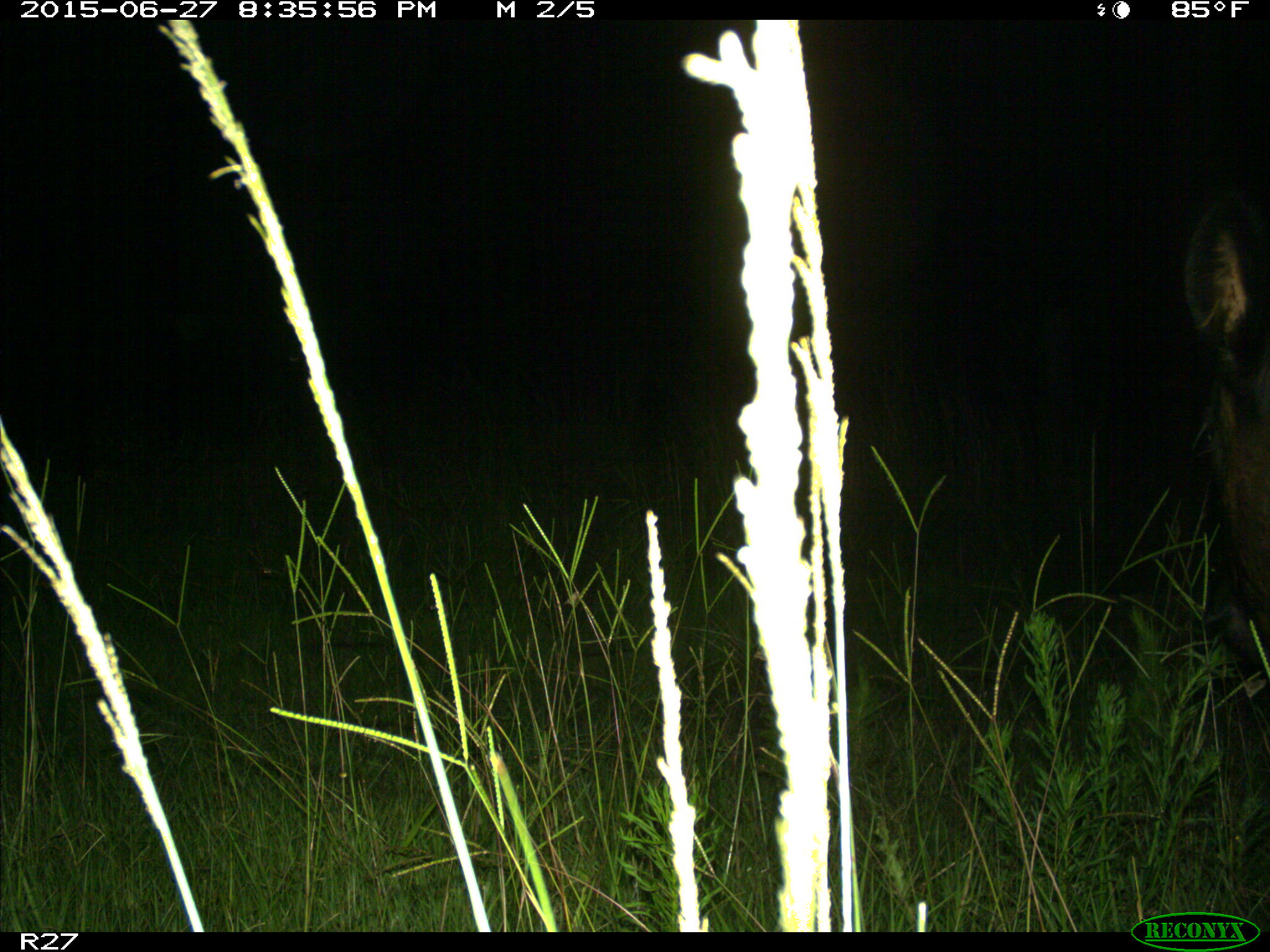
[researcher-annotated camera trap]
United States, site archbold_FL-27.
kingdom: Animalia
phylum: Chordata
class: Mammalia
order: Artiodactyla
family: Bovidae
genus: Bos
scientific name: Bos taurus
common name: domestic cow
Bos taurus (domestic cow).